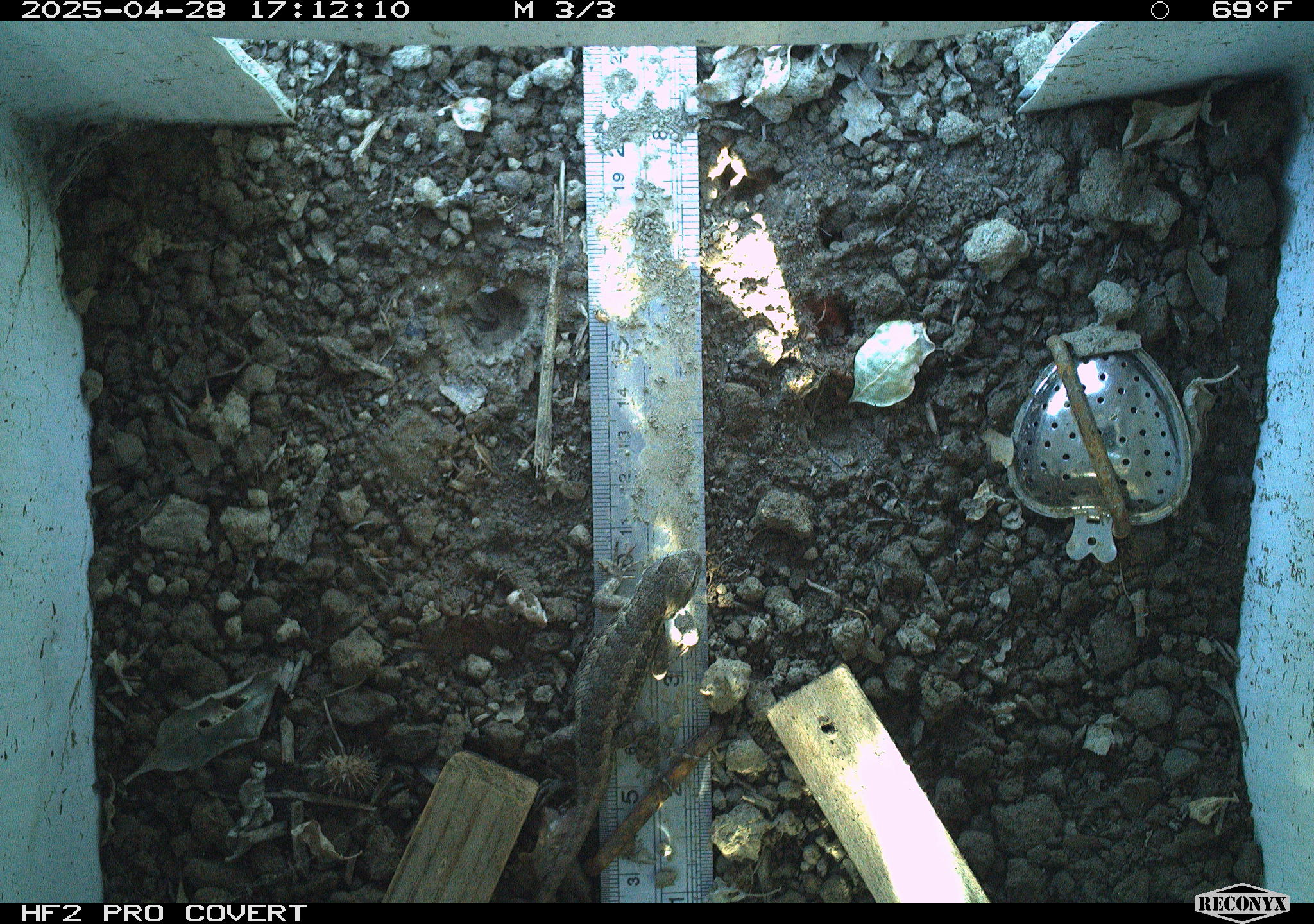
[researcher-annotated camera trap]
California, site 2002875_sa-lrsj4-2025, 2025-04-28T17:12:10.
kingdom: Animalia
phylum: Chordata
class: Reptilia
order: Squamata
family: Phrynosomatidae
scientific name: Phrynosomatidae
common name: north american spiny lizards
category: sceloporus/uta species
Sceloporus/uta species (north american spiny lizards) (Phrynosomatidae).